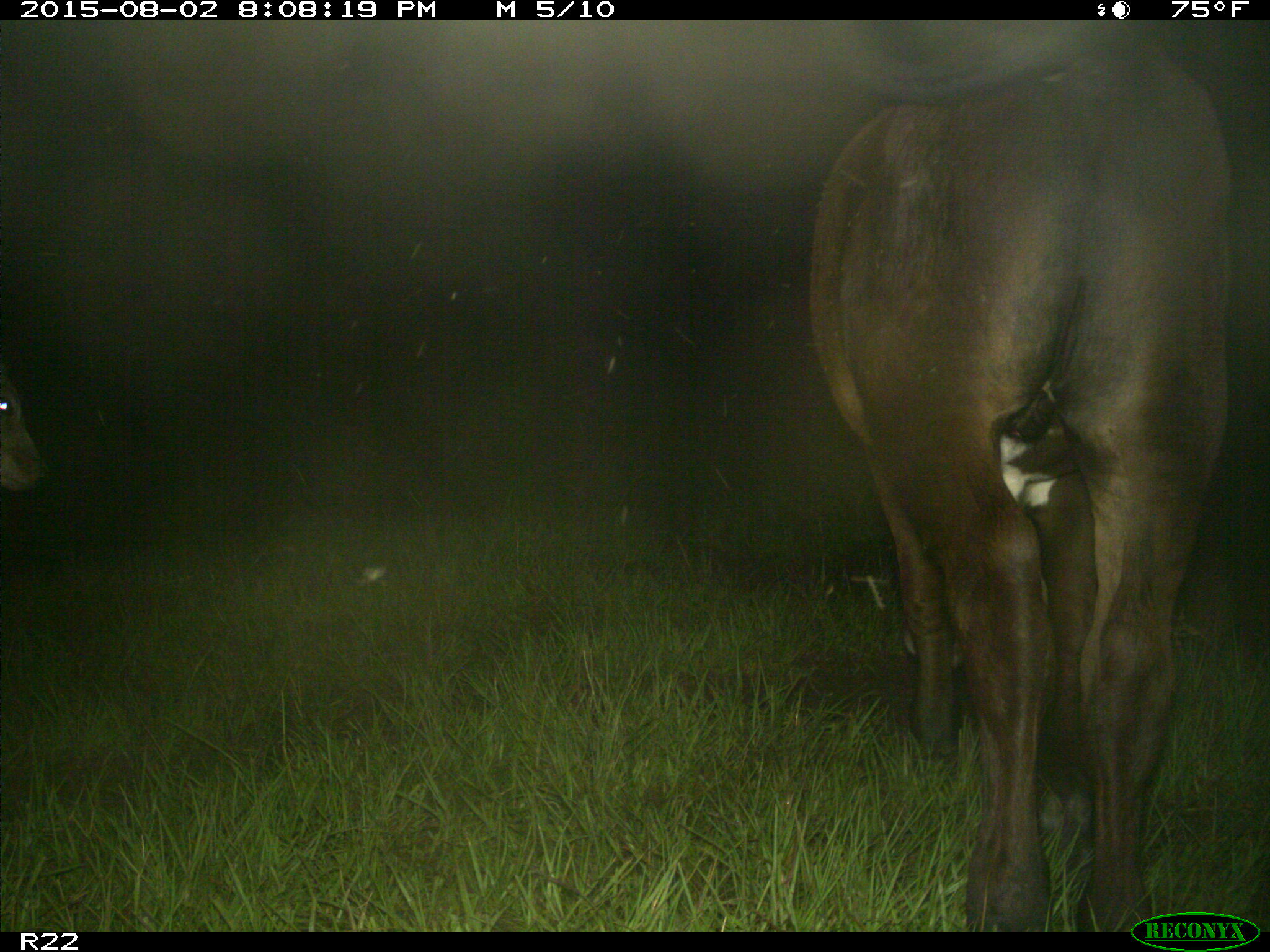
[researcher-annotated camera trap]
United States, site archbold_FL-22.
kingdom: Animalia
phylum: Chordata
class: Mammalia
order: Artiodactyla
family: Bovidae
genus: Bos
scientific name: Bos taurus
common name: domestic cow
Bos taurus (domestic cow).